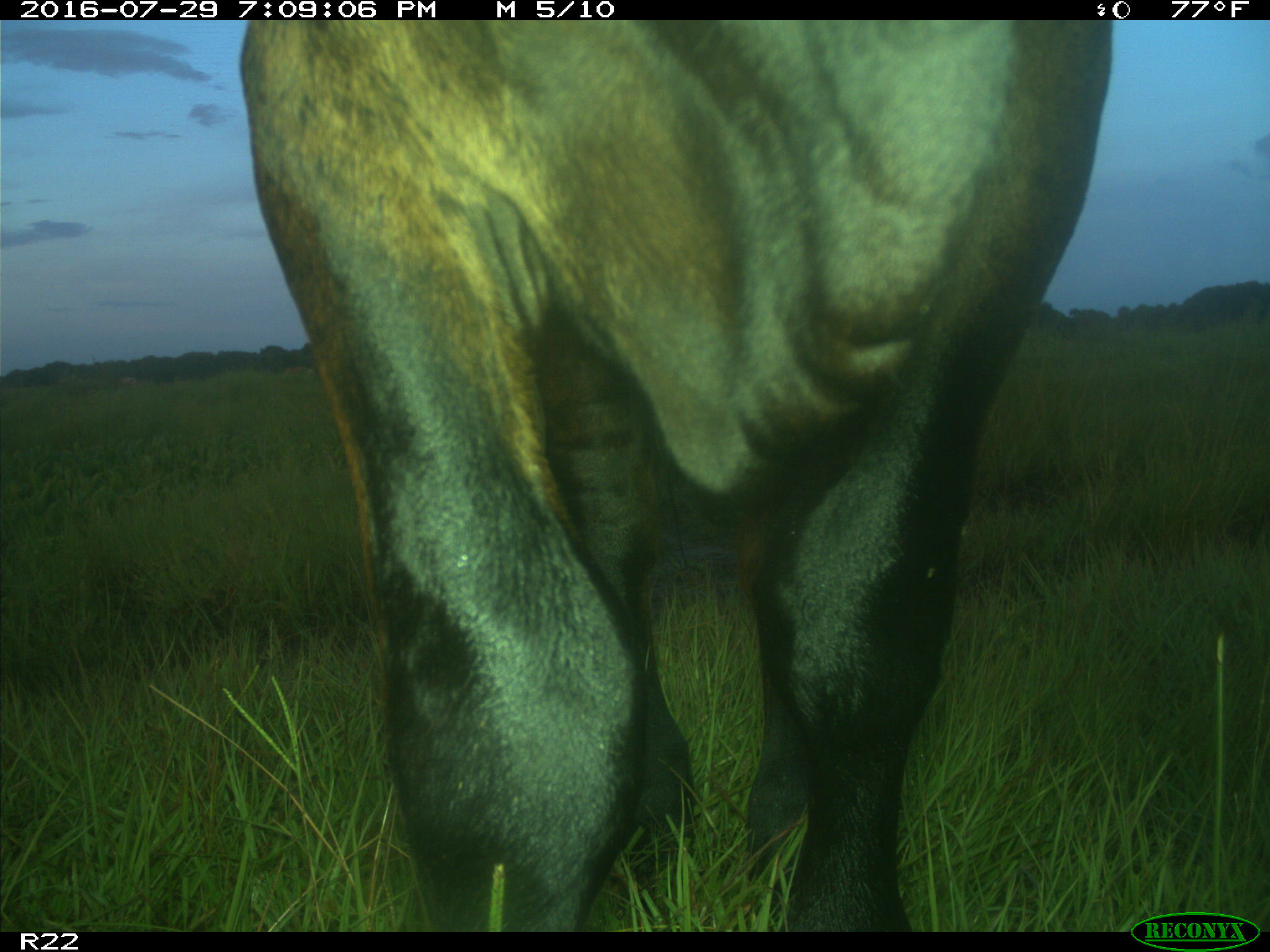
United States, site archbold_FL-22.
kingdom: Animalia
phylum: Chordata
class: Mammalia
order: Artiodactyla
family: Bovidae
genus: Bos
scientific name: Bos taurus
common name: domestic cow